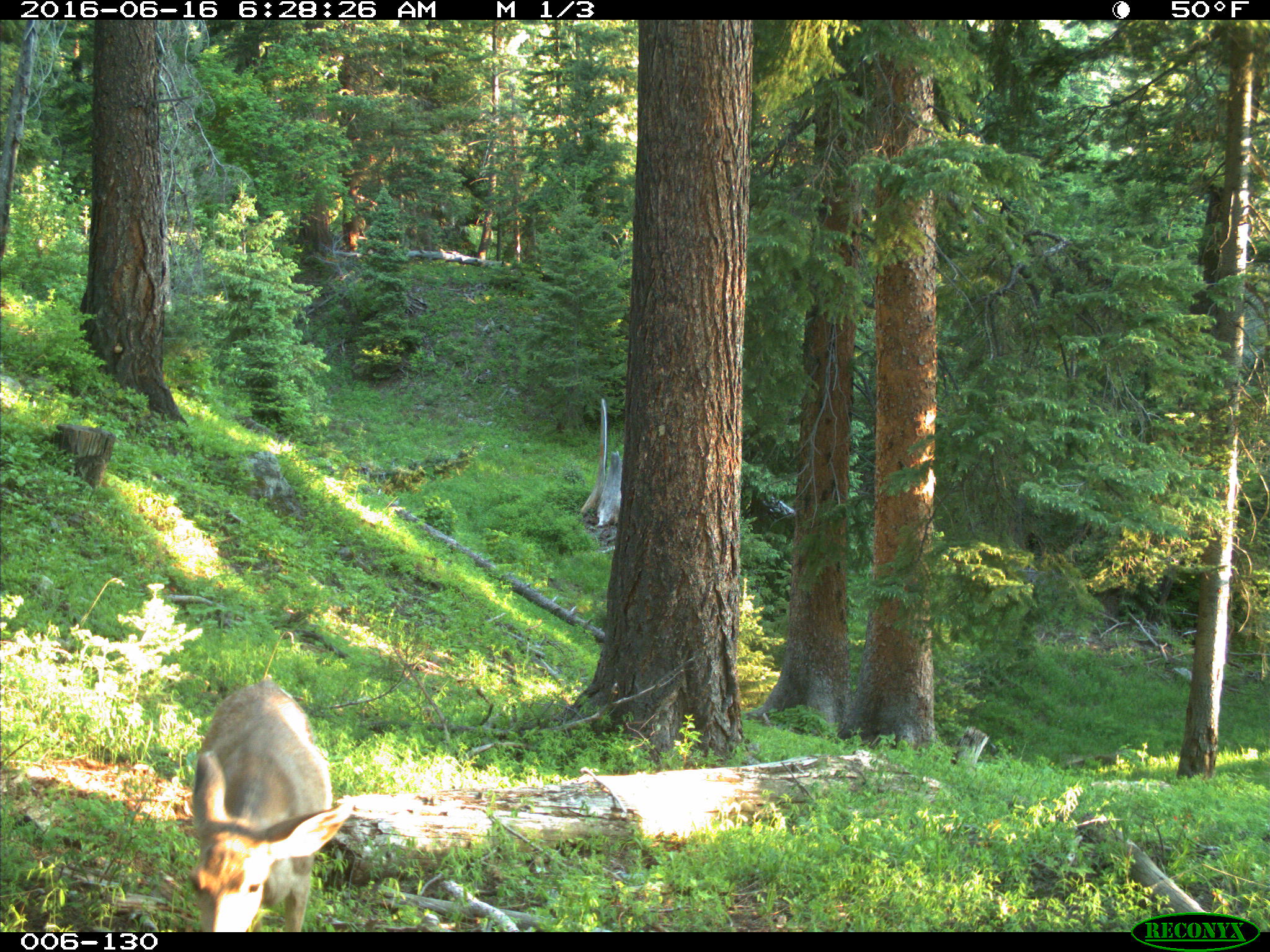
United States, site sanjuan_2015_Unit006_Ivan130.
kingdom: Animalia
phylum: Chordata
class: Mammalia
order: Artiodactyla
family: Cervidae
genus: Odocoileus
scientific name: Odocoileus hemionus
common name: mule deer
Odocoileus hemionus (mule deer).